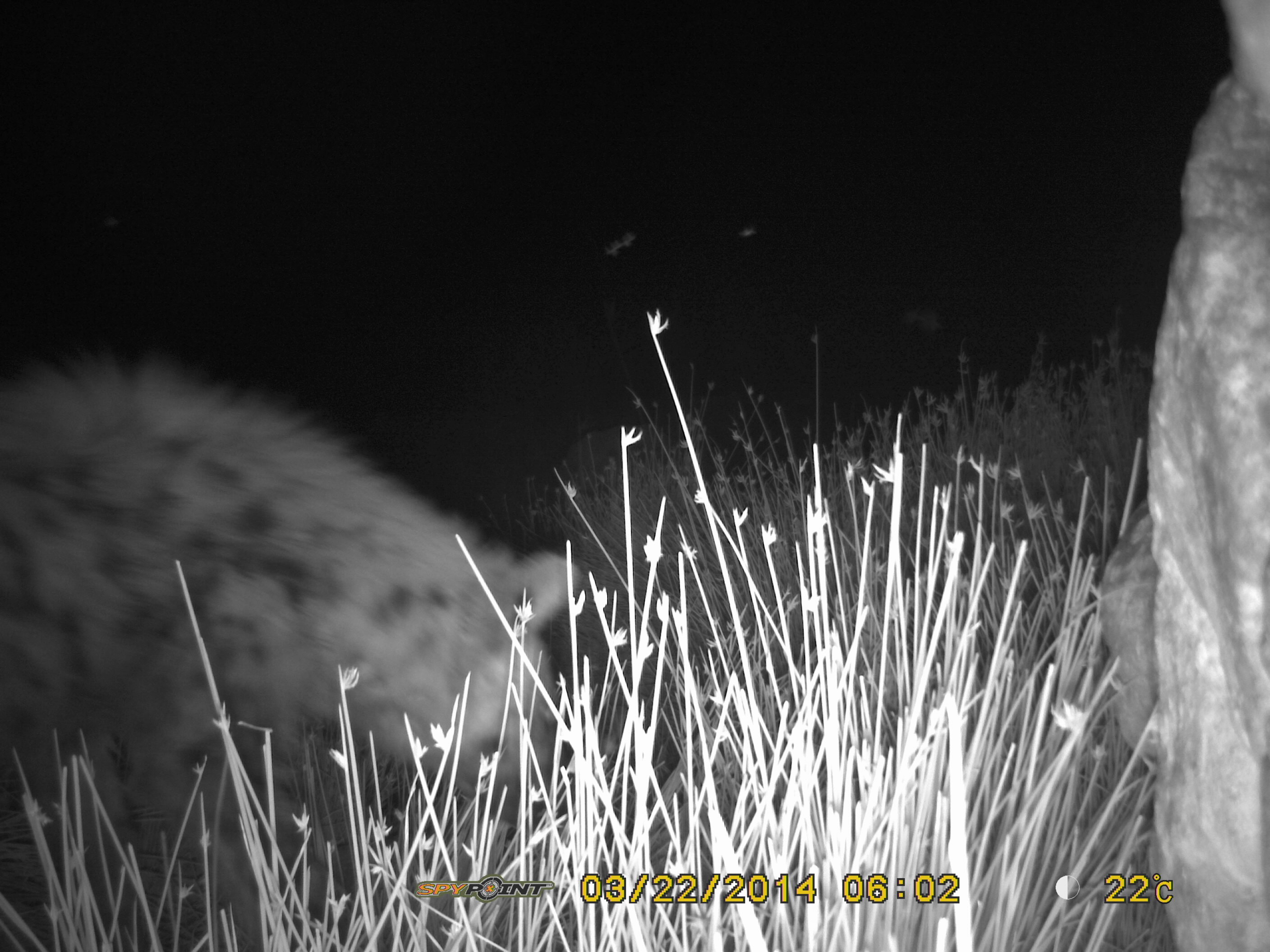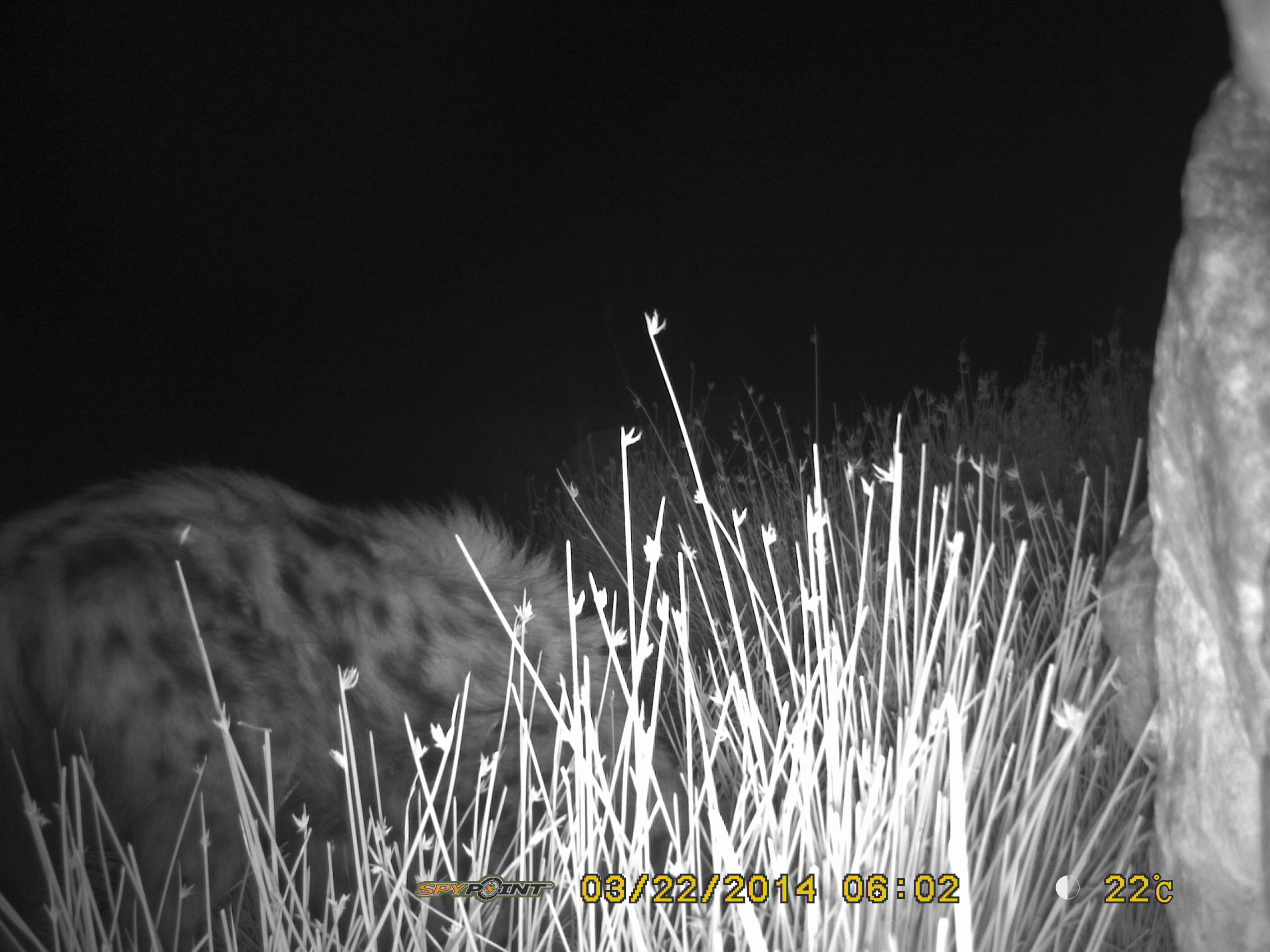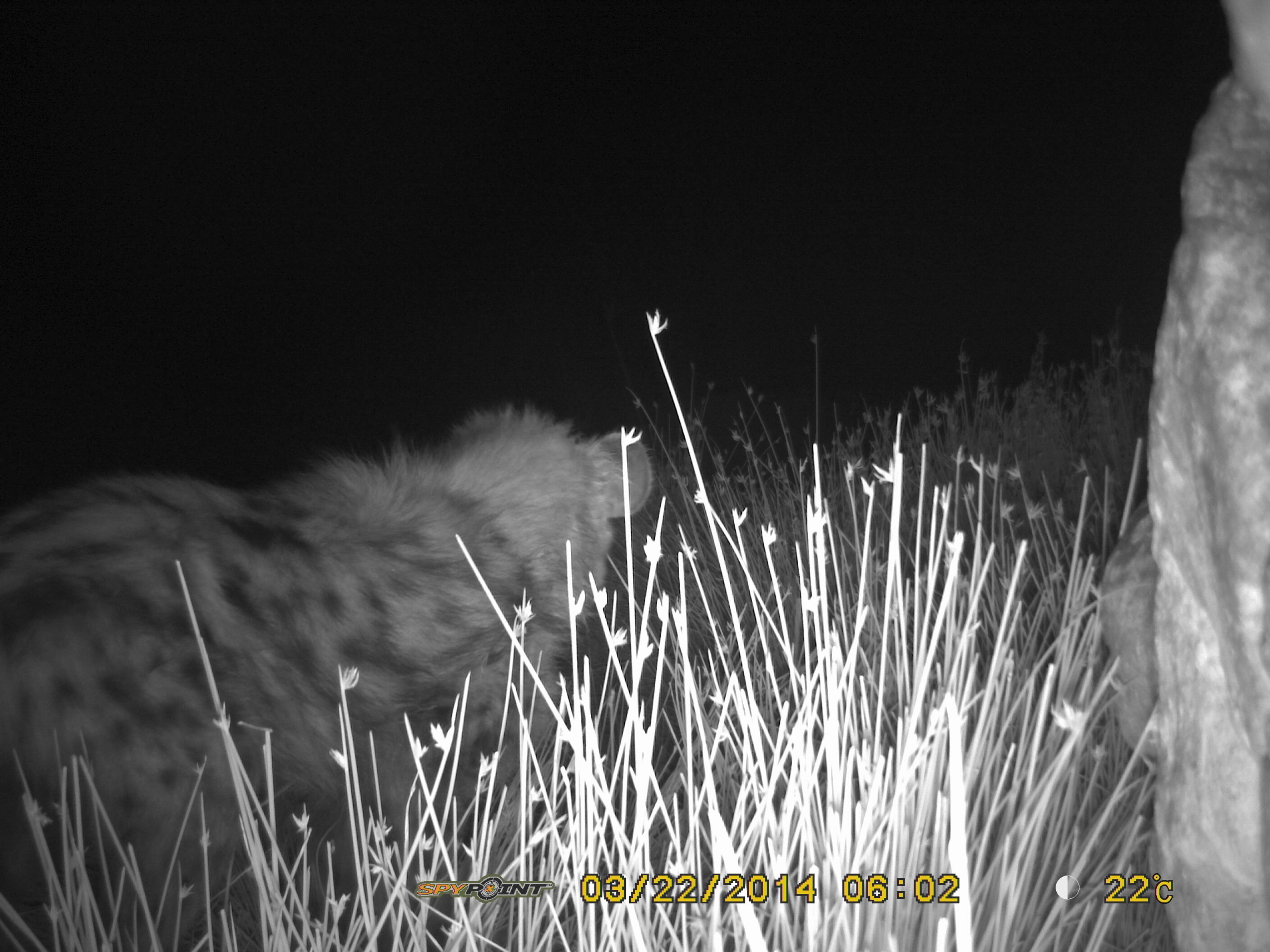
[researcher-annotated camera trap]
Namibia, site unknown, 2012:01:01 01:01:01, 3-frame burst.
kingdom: Animalia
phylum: Chordata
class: Mammalia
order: Carnivora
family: Hyaenidae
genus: Crocuta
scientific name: Crocuta crocuta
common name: spotted hyena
Crocuta crocuta (spotted hyena).